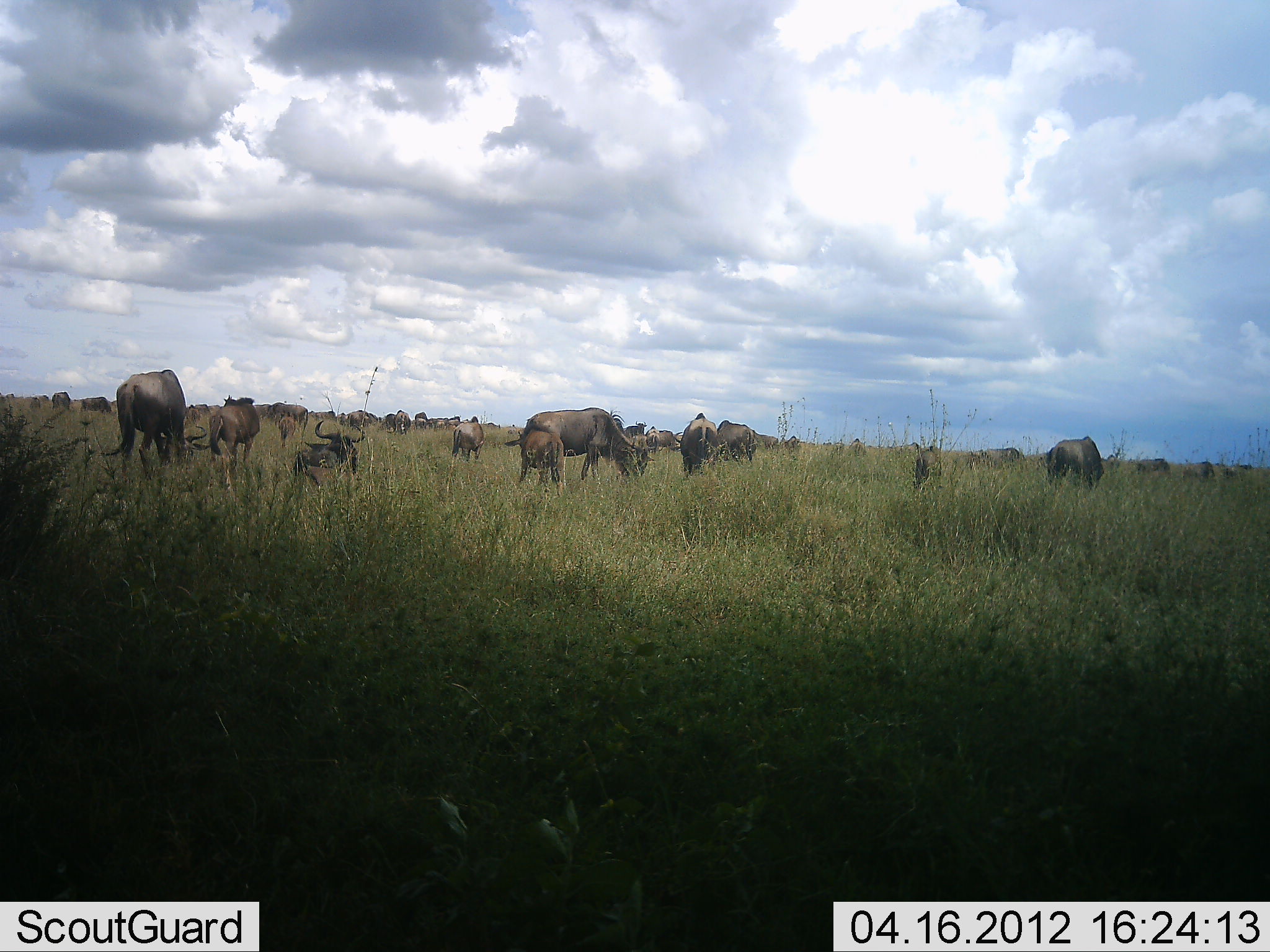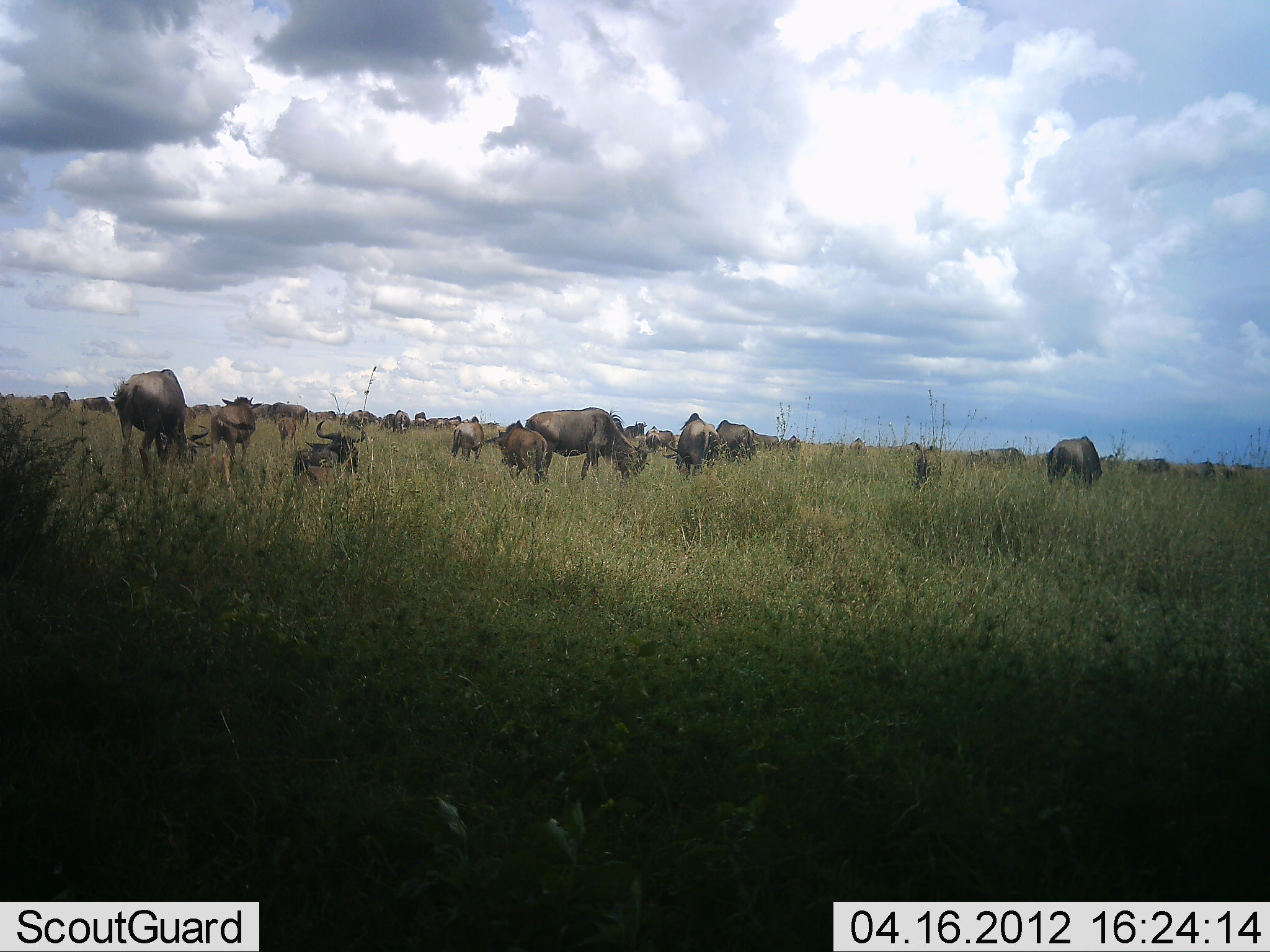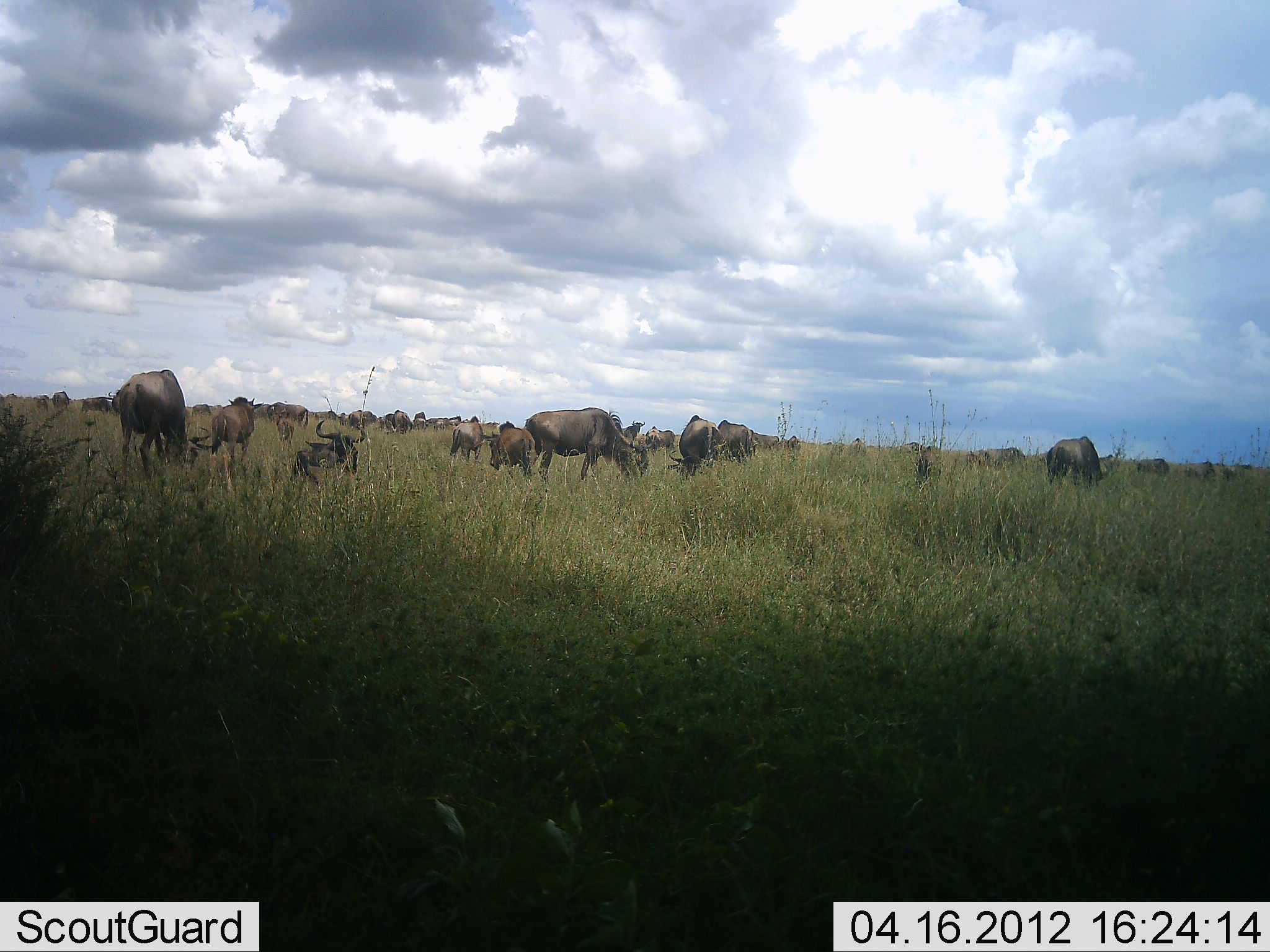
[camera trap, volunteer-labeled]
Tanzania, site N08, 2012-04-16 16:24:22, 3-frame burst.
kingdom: Animalia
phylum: Chordata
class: Mammalia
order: Artiodactyla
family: Bovidae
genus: Connochaetes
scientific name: Connochaetes taurinus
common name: blue wildebeest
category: wildebeest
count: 11-50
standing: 55%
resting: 64%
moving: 9%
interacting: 0%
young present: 36%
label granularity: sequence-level